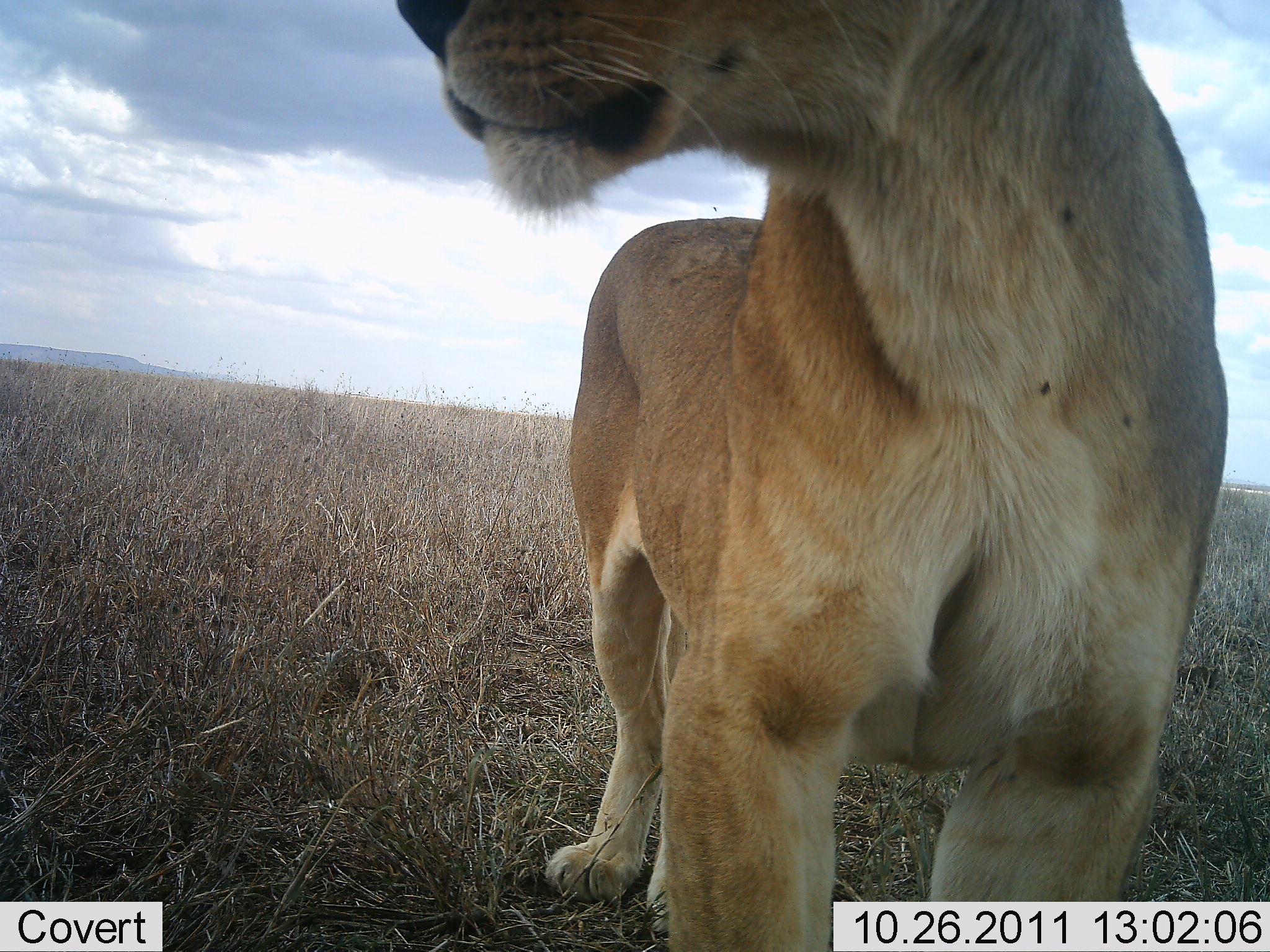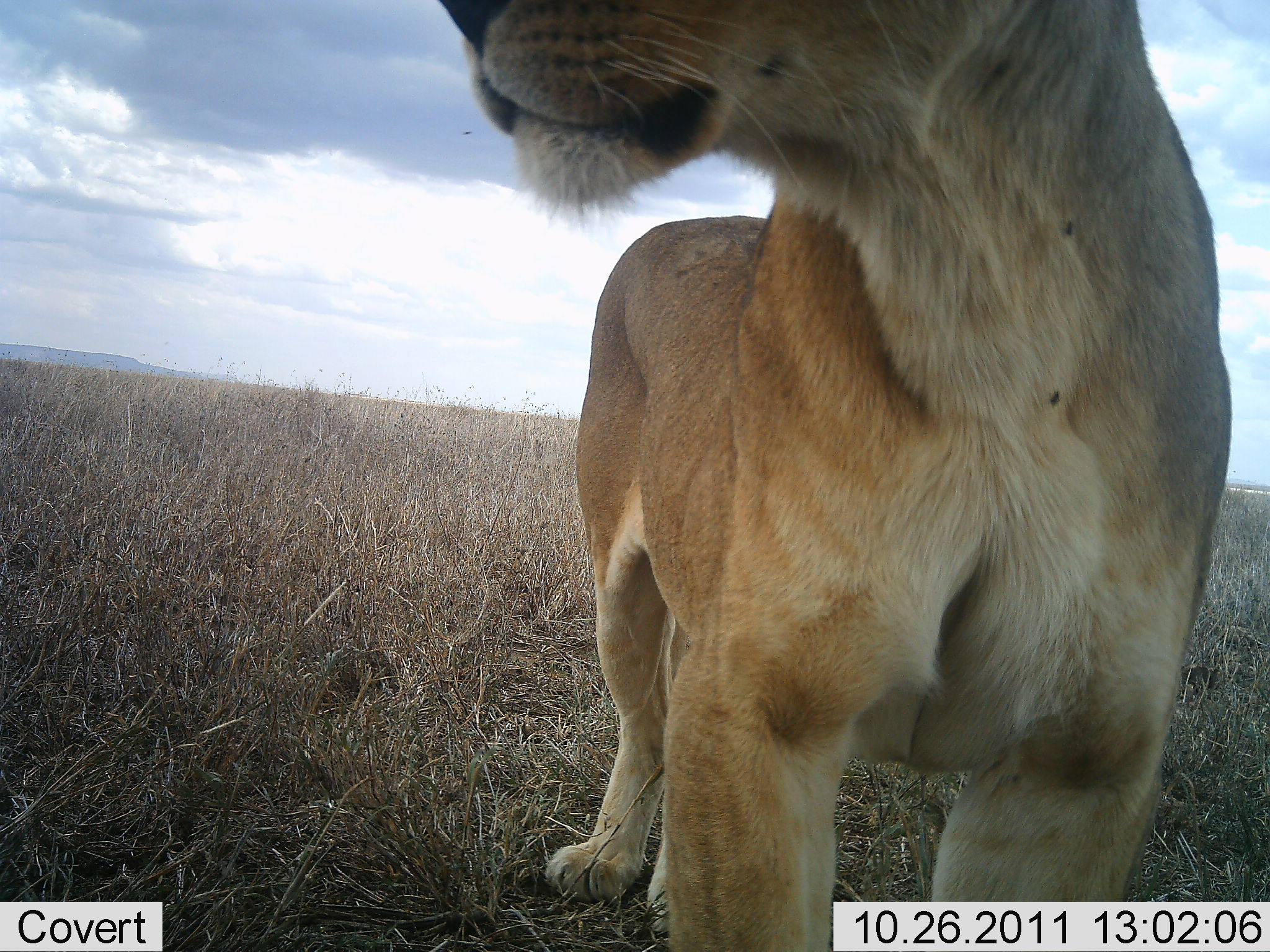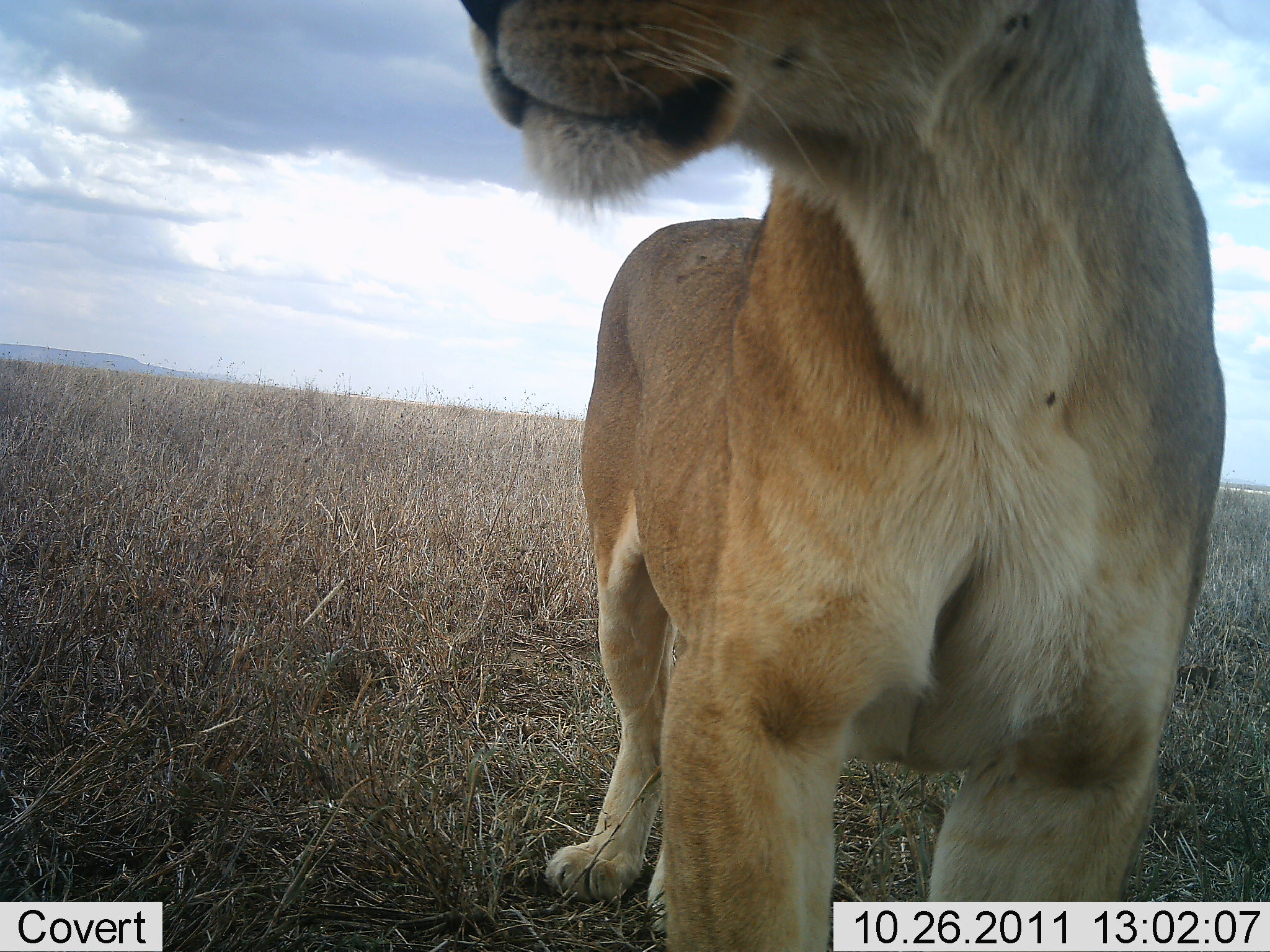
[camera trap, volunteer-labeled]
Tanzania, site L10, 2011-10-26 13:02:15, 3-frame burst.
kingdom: Animalia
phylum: Chordata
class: Mammalia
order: Carnivora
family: Felidae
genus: Panthera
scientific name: Panthera leo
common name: lion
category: lionfemale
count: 1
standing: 91%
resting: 0%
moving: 0%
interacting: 9%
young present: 0%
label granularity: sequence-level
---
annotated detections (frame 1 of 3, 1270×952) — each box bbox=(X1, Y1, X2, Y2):
animal: bbox=(393, 0, 1231, 950)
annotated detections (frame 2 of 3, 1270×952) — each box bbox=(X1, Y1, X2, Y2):
animal: bbox=(439, 2, 1232, 950)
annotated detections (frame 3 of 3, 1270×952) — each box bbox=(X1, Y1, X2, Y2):
animal: bbox=(454, 2, 1228, 952)